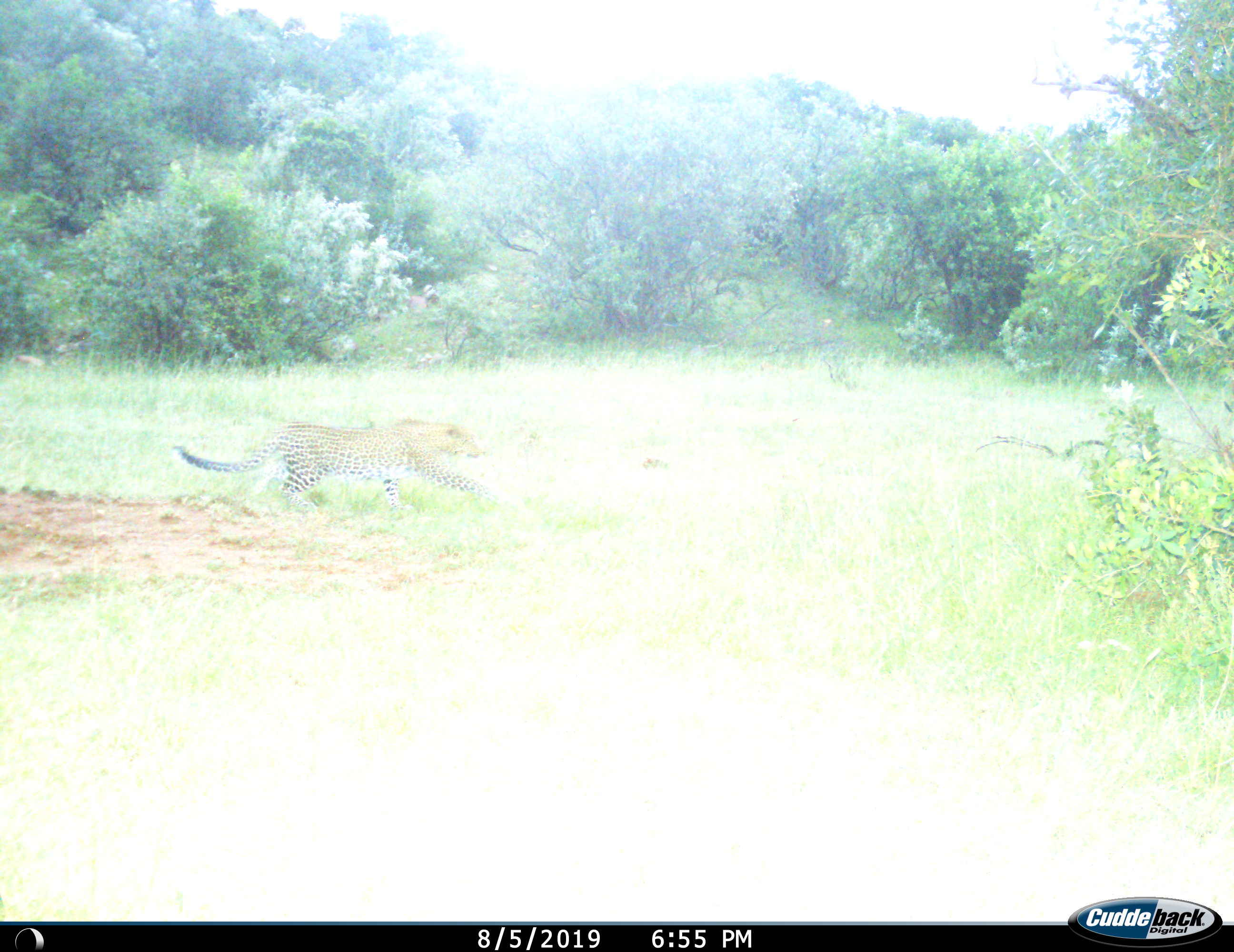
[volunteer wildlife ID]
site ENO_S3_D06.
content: unidentified animal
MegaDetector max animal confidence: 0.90